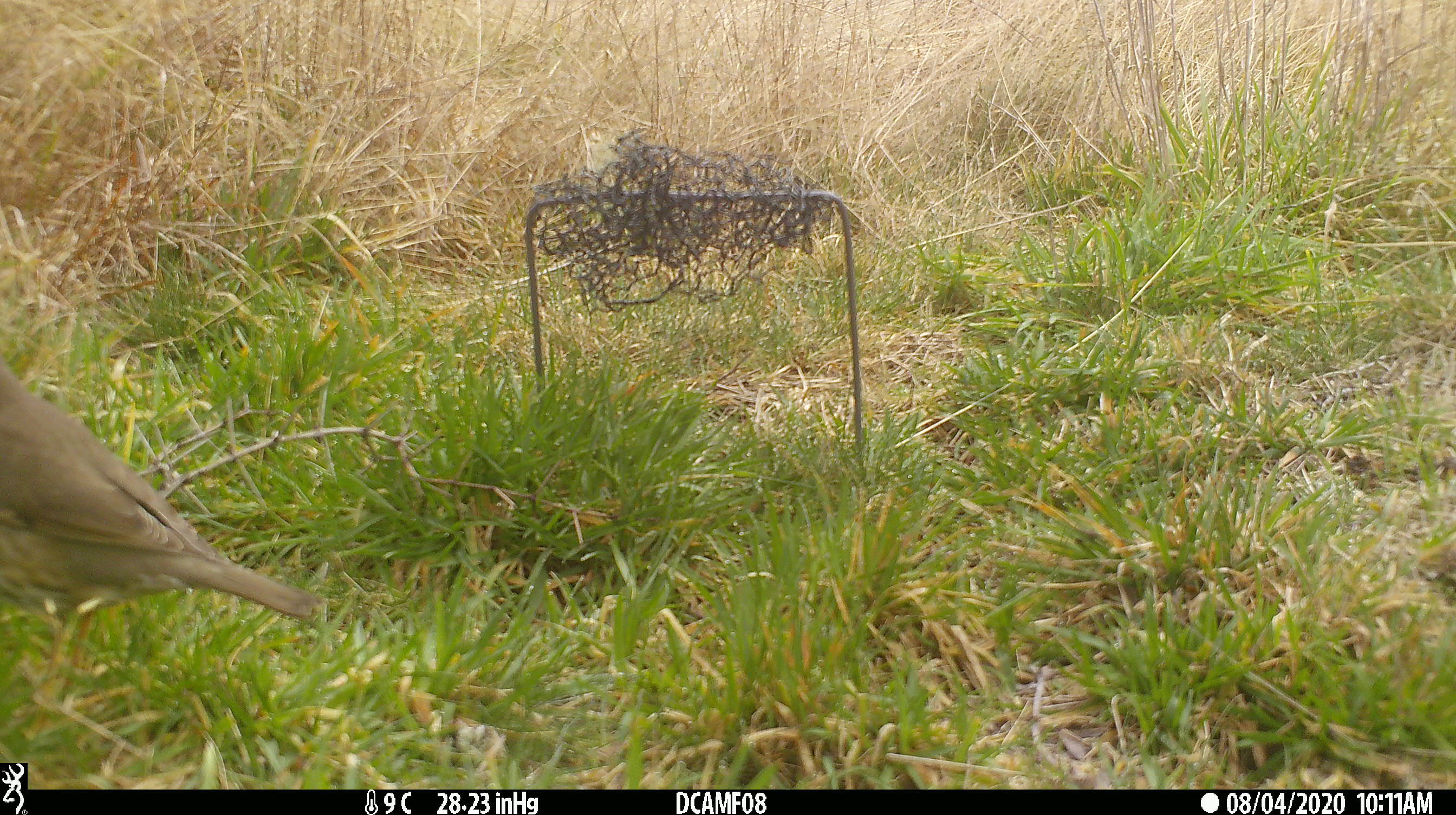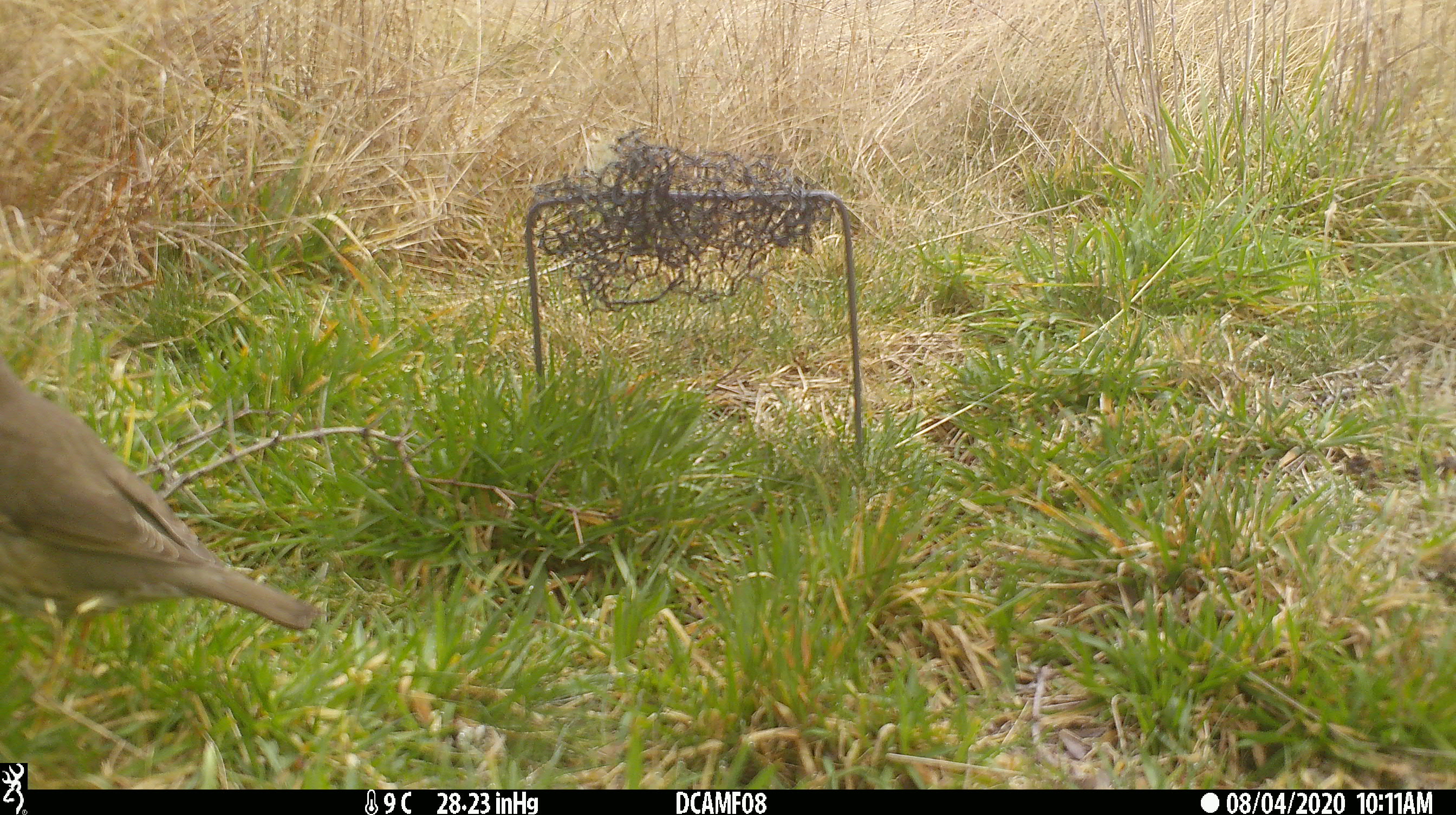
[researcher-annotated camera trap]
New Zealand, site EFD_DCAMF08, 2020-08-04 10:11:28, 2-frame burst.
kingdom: Animalia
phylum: Chordata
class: Aves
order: Passeriformes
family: Turdidae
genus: Turdus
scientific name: Turdus philomelos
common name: song thrush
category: thrush